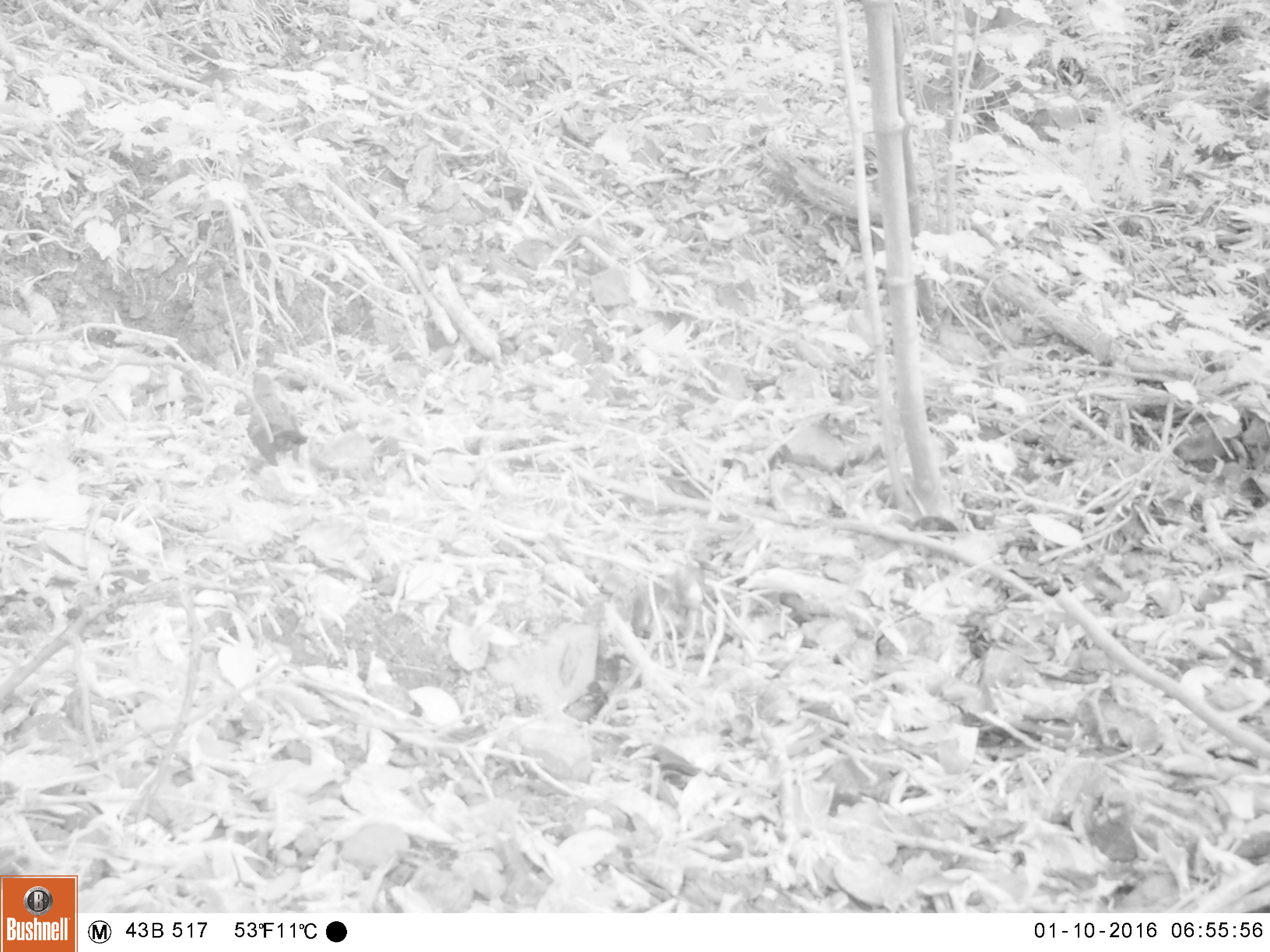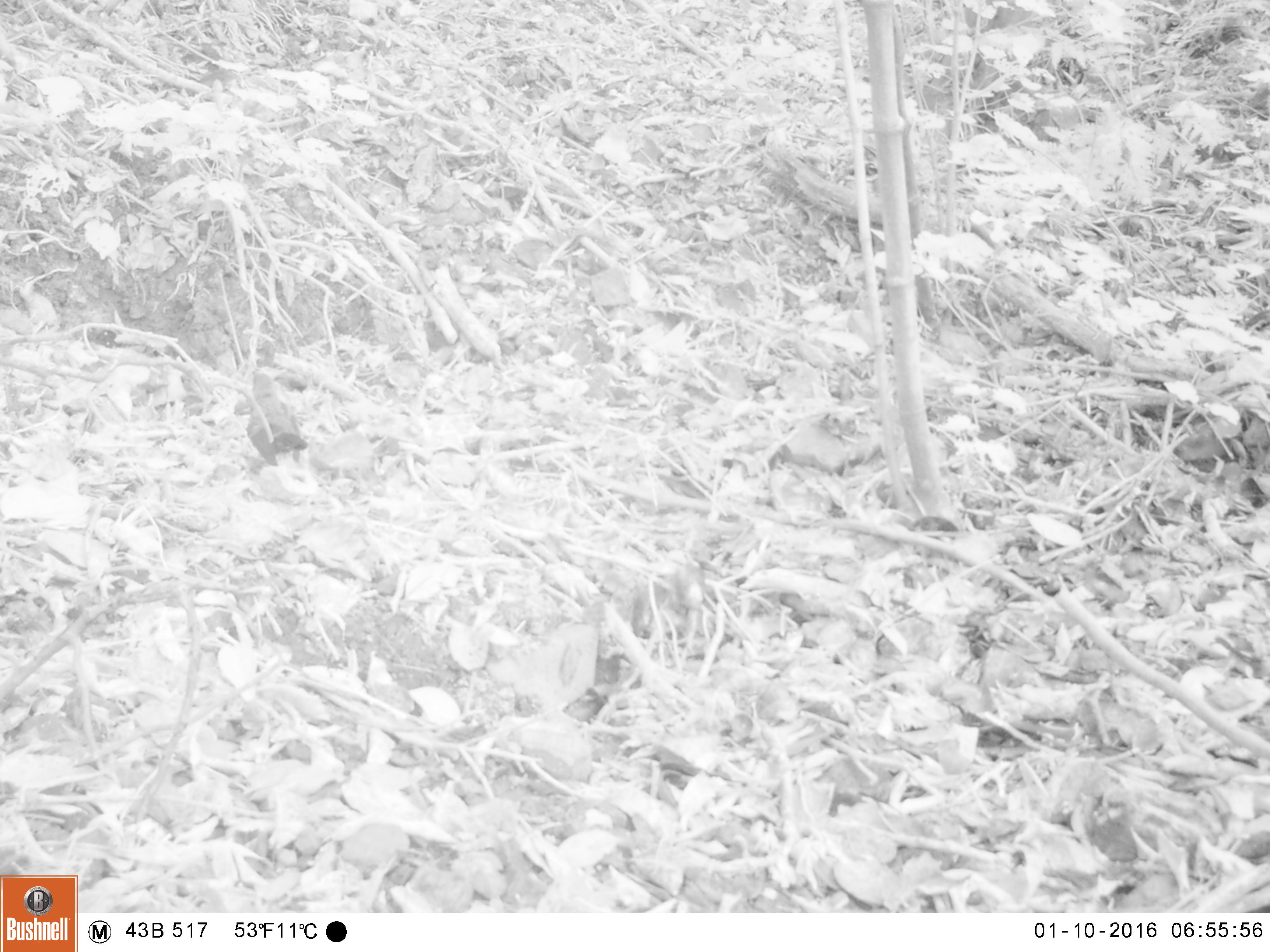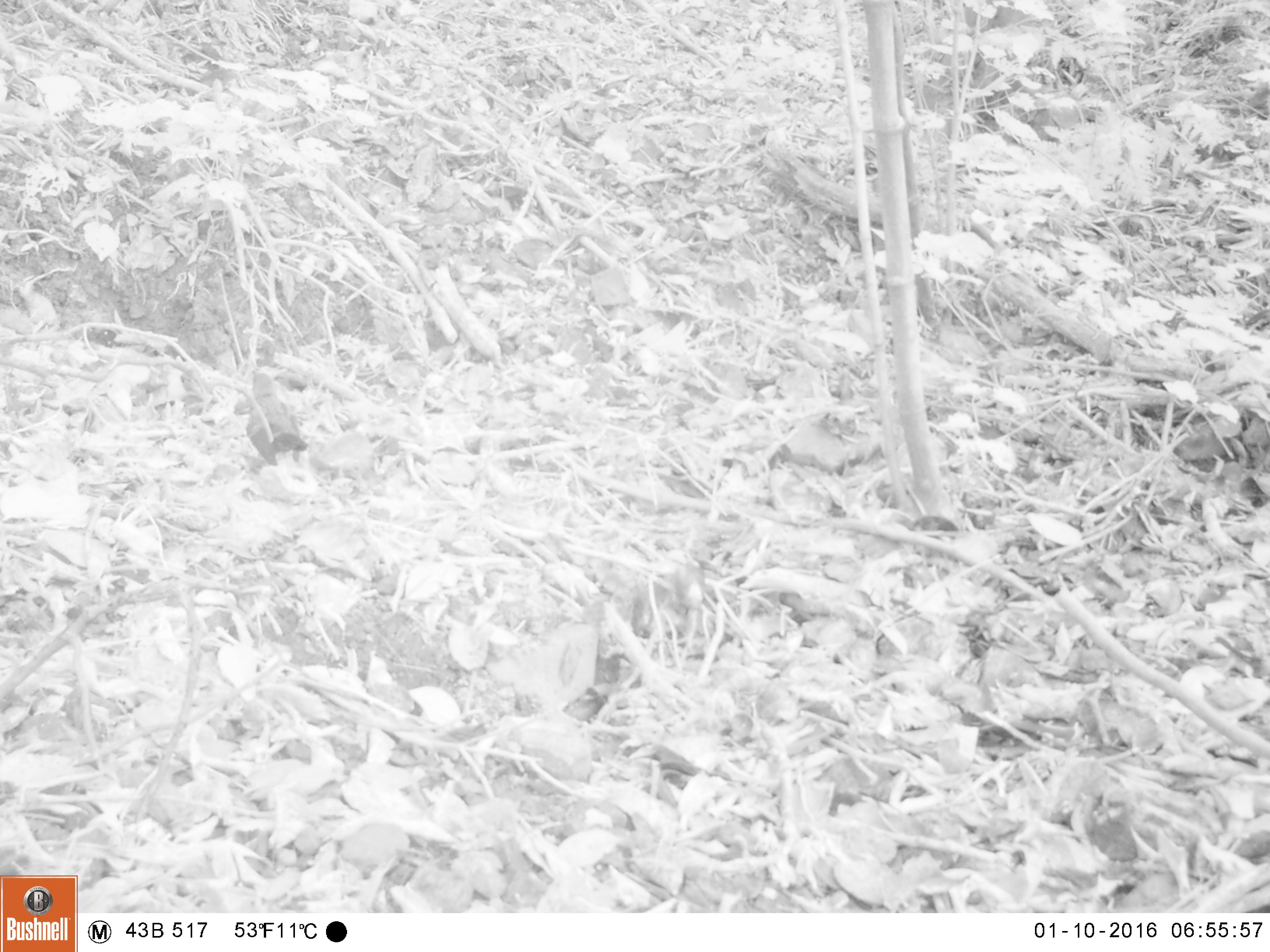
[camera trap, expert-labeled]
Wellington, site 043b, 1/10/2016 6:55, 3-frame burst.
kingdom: Animalia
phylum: Chordata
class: Aves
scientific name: Aves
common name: bird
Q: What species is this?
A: Bird (Aves).